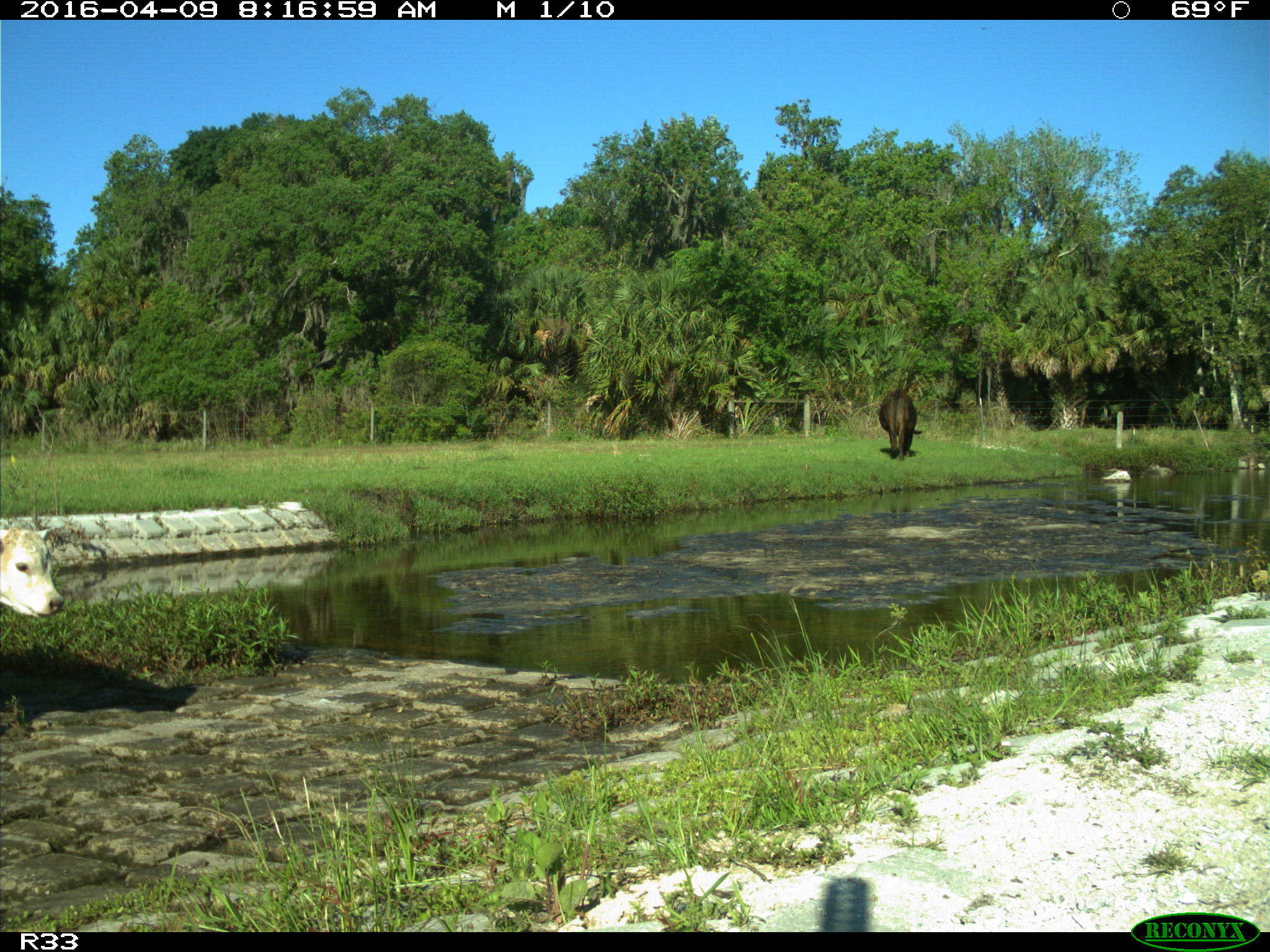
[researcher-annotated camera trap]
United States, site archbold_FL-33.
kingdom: Animalia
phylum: Chordata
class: Mammalia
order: Artiodactyla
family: Bovidae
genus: Bos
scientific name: Bos taurus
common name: domestic cow